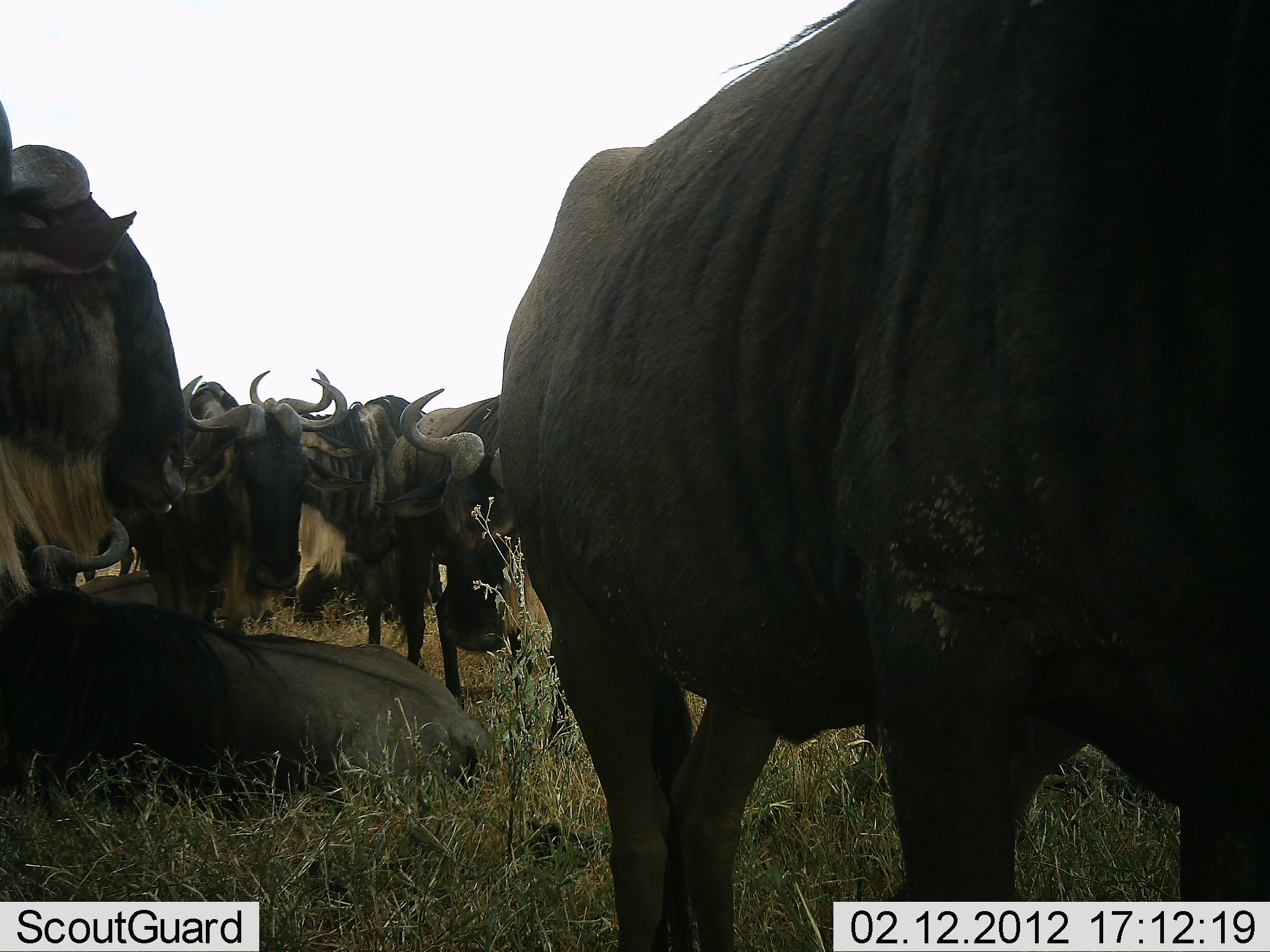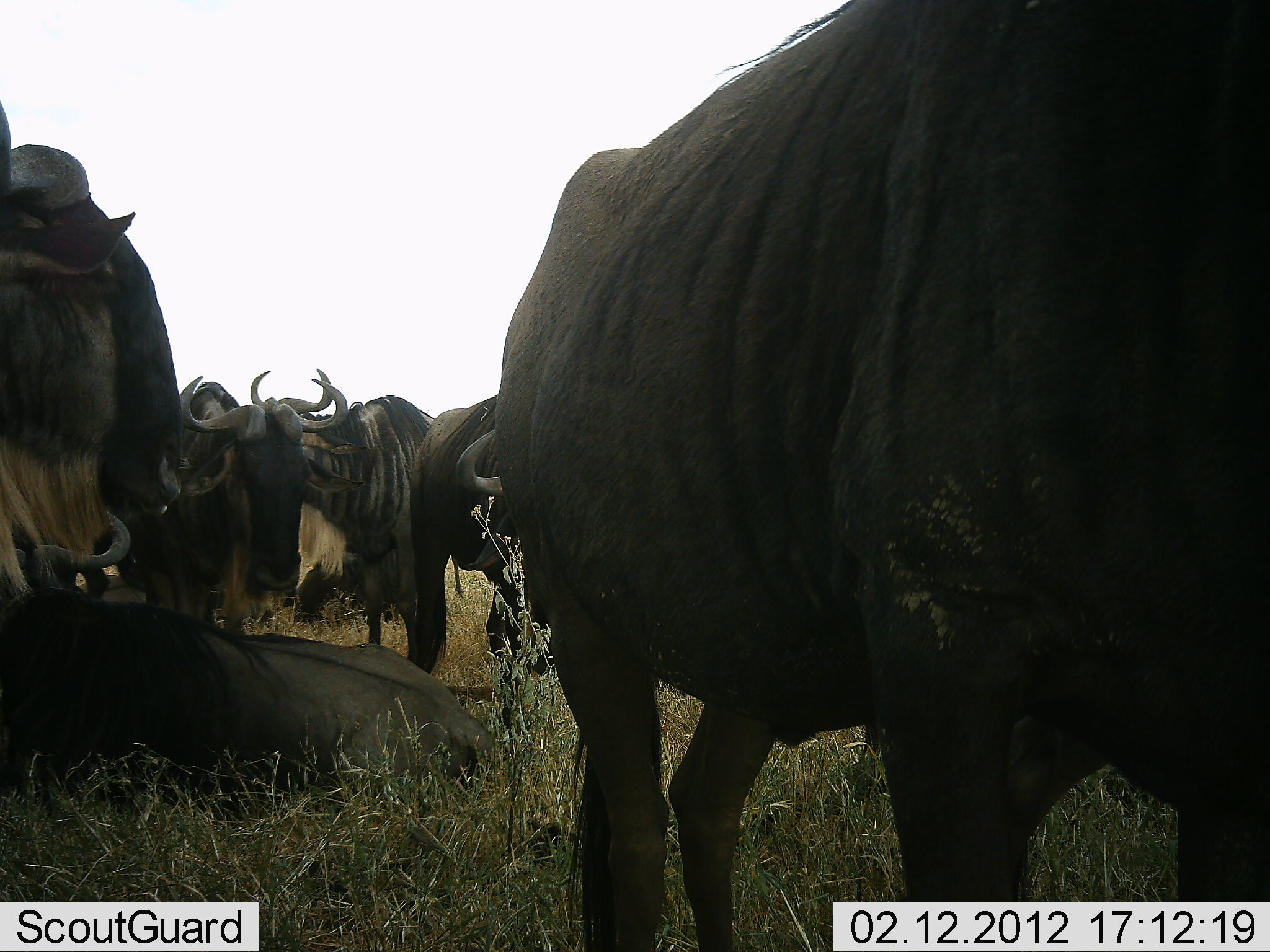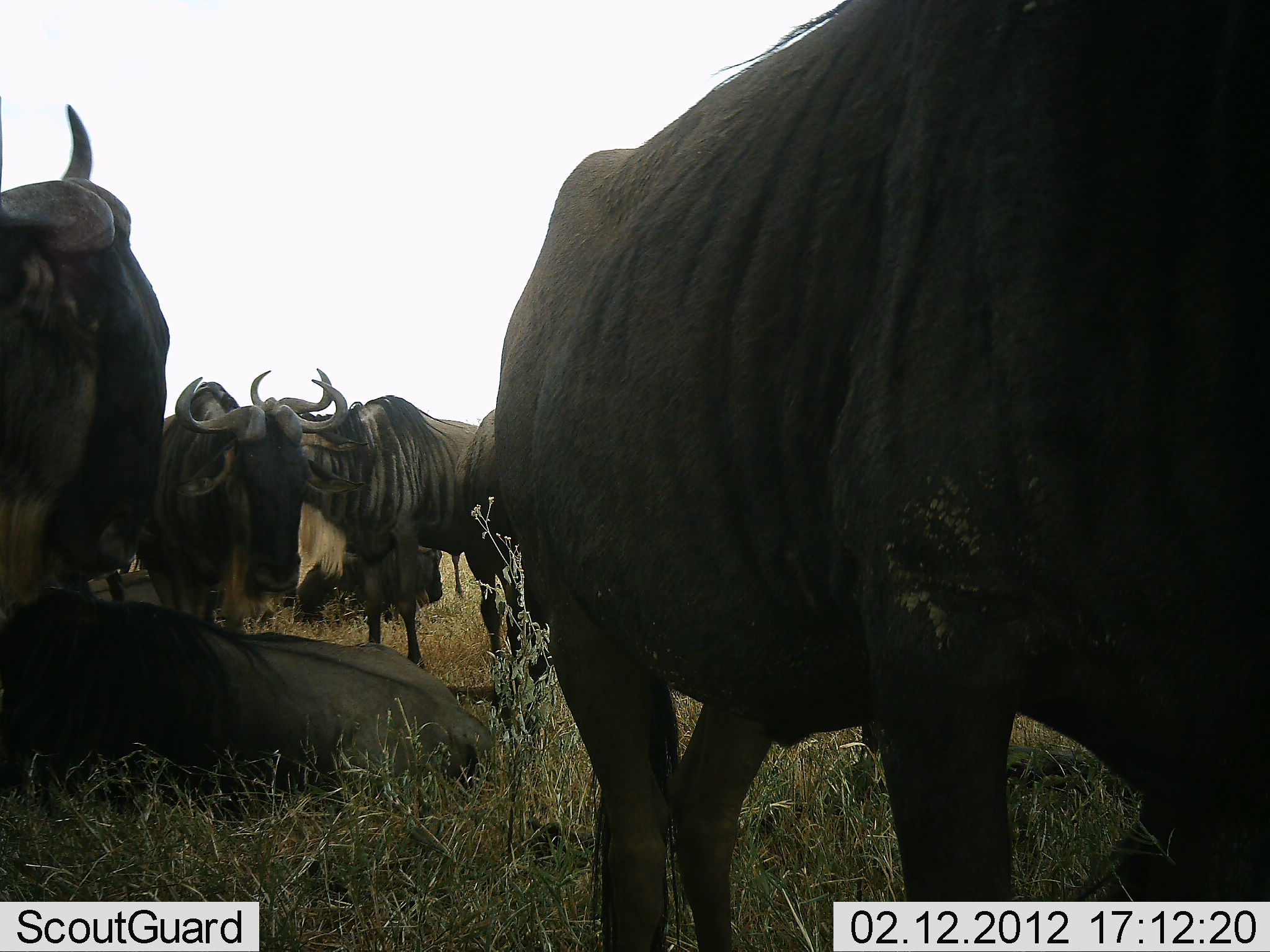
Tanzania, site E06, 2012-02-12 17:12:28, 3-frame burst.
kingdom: Animalia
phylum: Chordata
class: Mammalia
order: Artiodactyla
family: Bovidae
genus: Connochaetes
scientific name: Connochaetes taurinus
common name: blue wildebeest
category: wildebeest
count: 7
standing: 90%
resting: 85%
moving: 0%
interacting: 15%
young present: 0%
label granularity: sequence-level